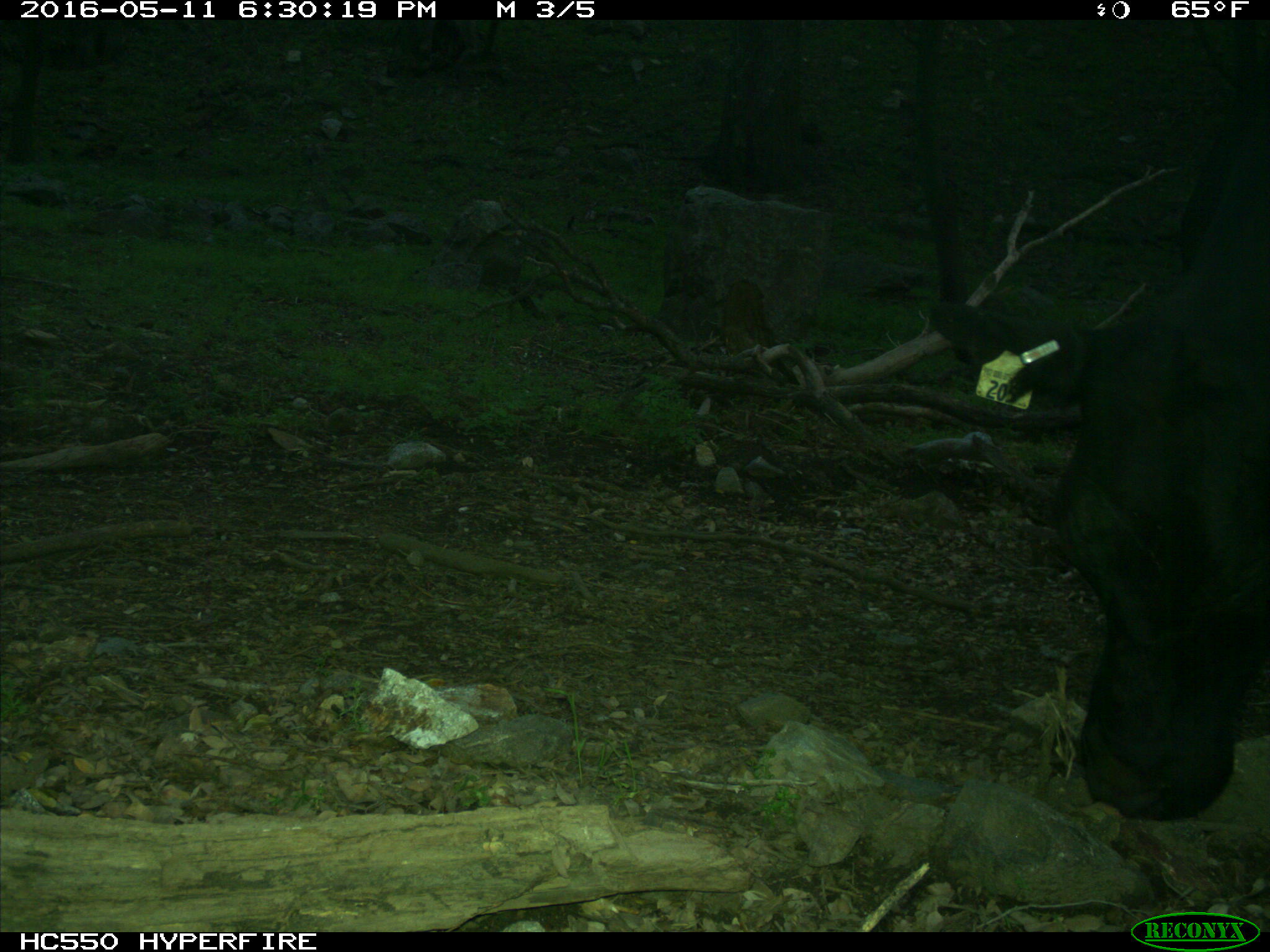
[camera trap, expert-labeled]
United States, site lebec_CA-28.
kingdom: Animalia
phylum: Chordata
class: Mammalia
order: Artiodactyla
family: Bovidae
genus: Bos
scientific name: Bos taurus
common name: domestic cow